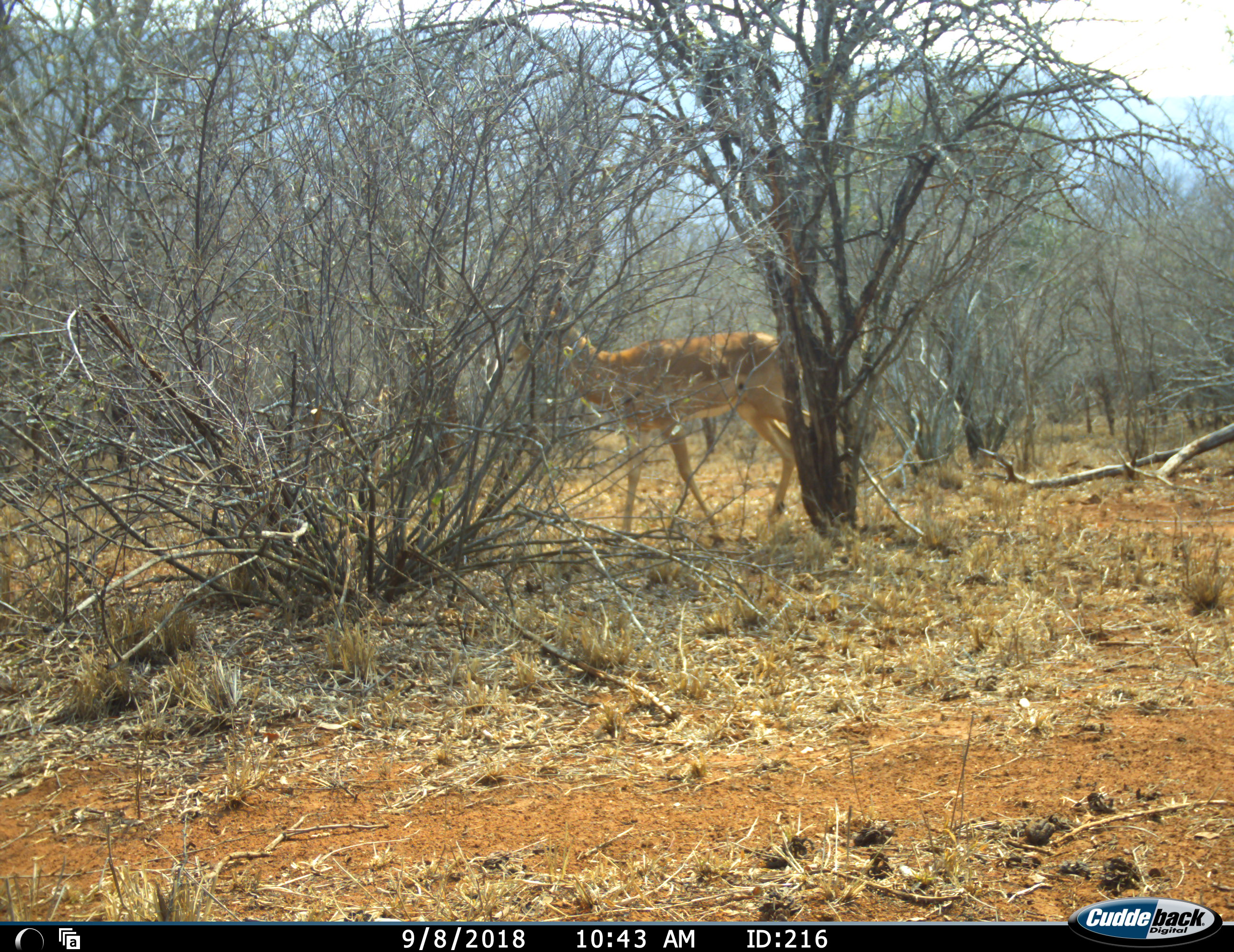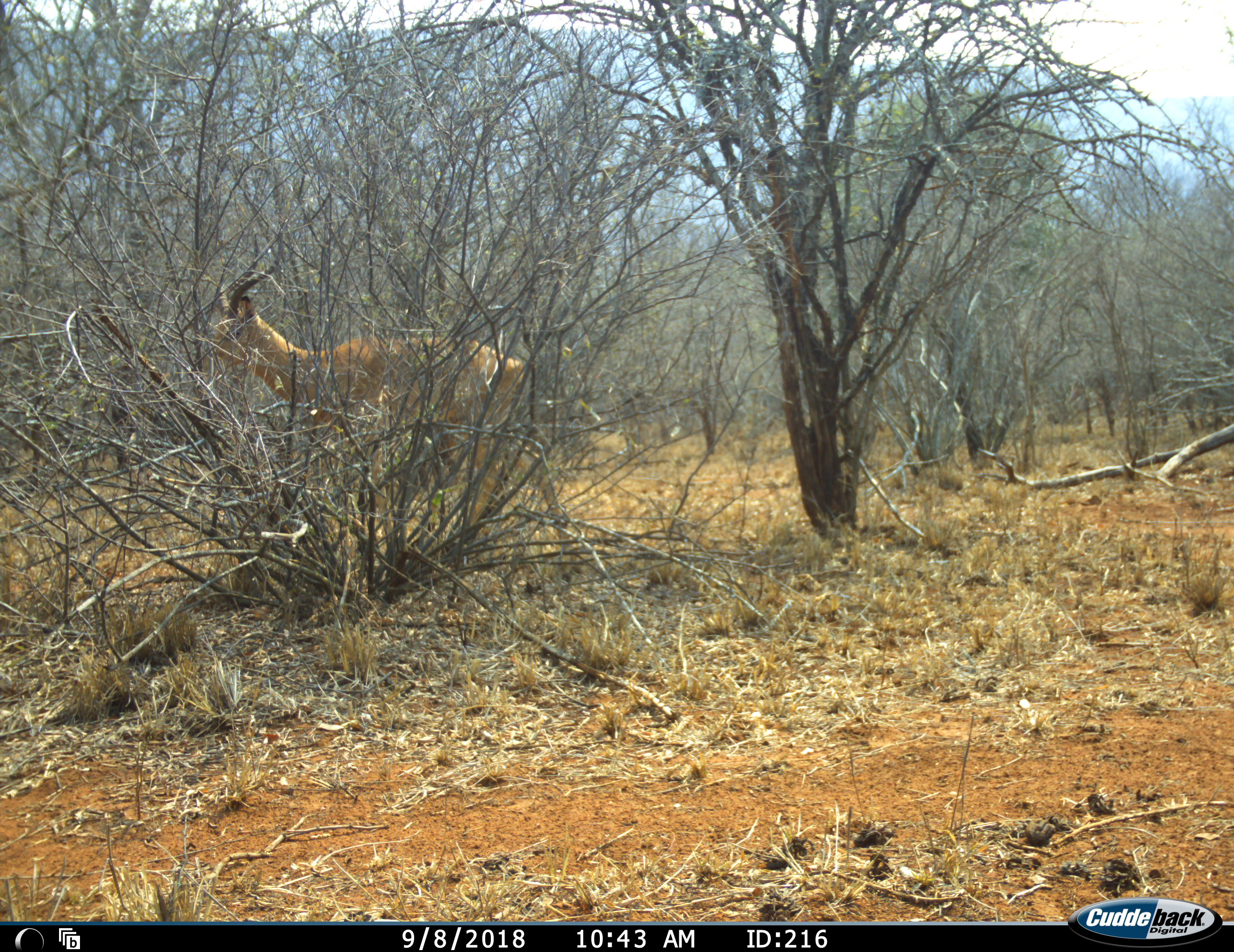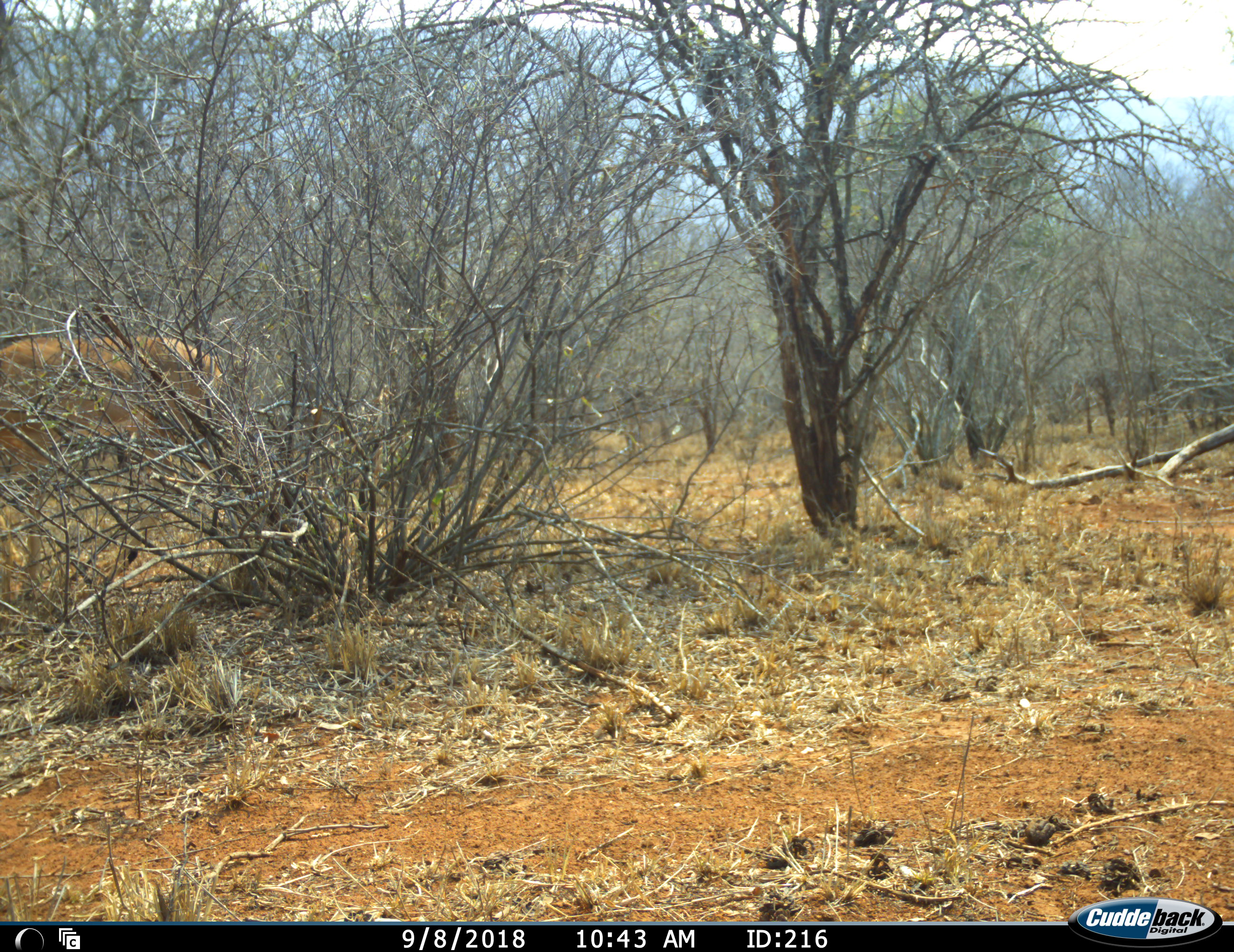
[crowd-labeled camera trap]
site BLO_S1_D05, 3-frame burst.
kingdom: Animalia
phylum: Chordata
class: Mammalia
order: Artiodactyla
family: Bovidae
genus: Aepyceros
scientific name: Aepyceros melampus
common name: impala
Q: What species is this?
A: Impala (Aepyceros melampus).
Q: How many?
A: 1.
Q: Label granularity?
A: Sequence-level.